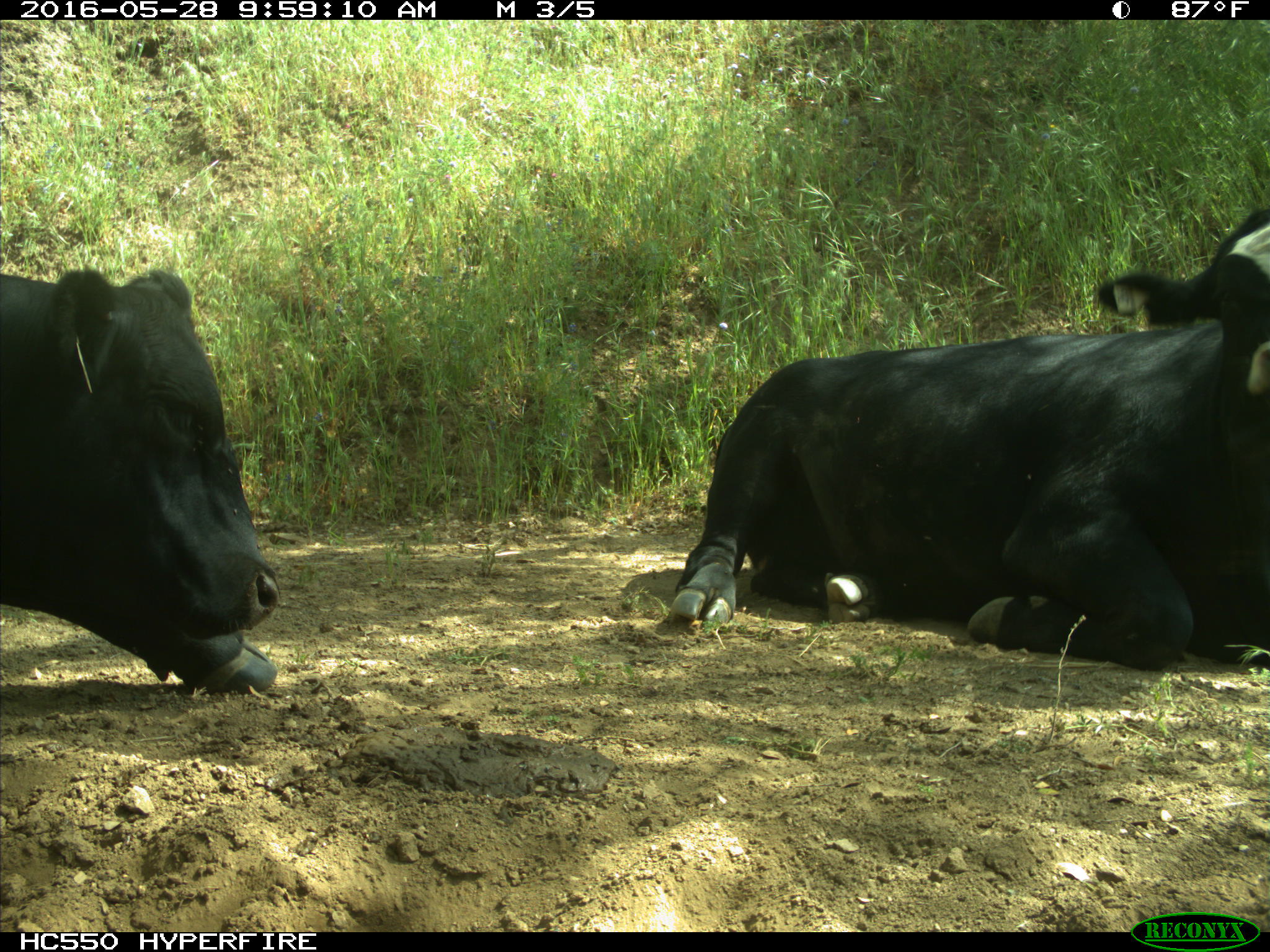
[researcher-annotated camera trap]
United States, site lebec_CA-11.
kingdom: Animalia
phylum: Chordata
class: Mammalia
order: Artiodactyla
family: Bovidae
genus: Bos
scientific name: Bos taurus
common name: domestic cow